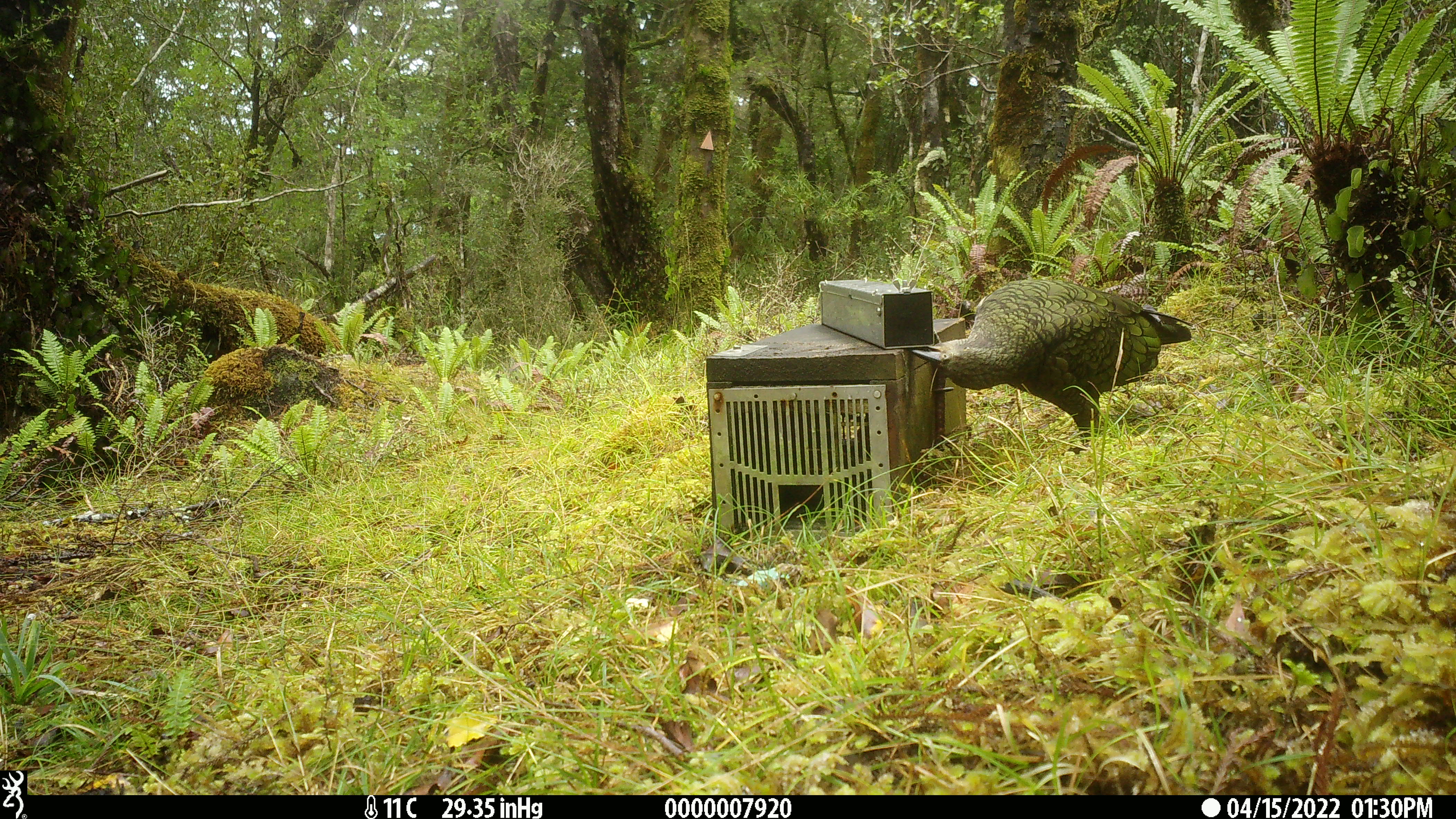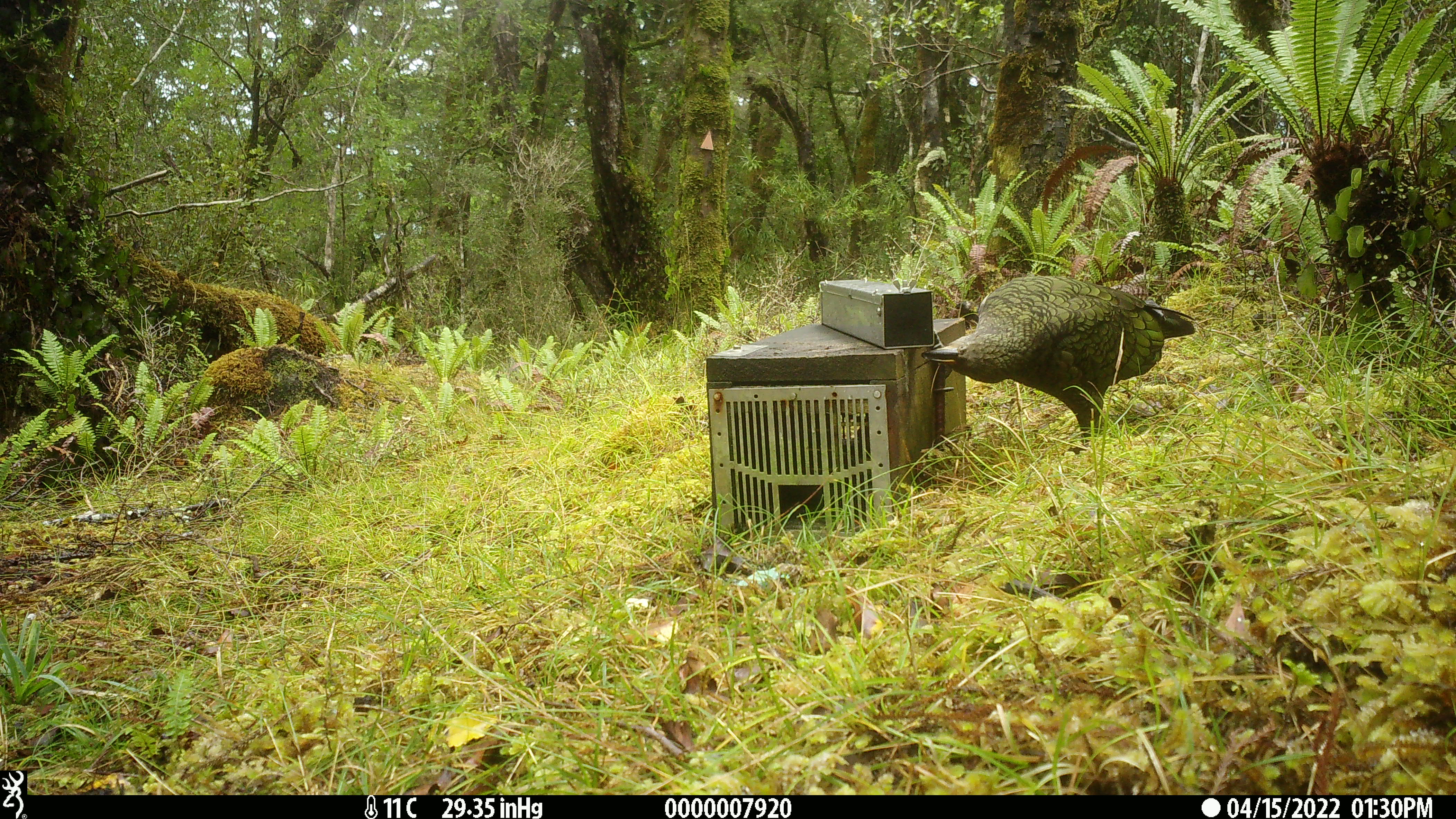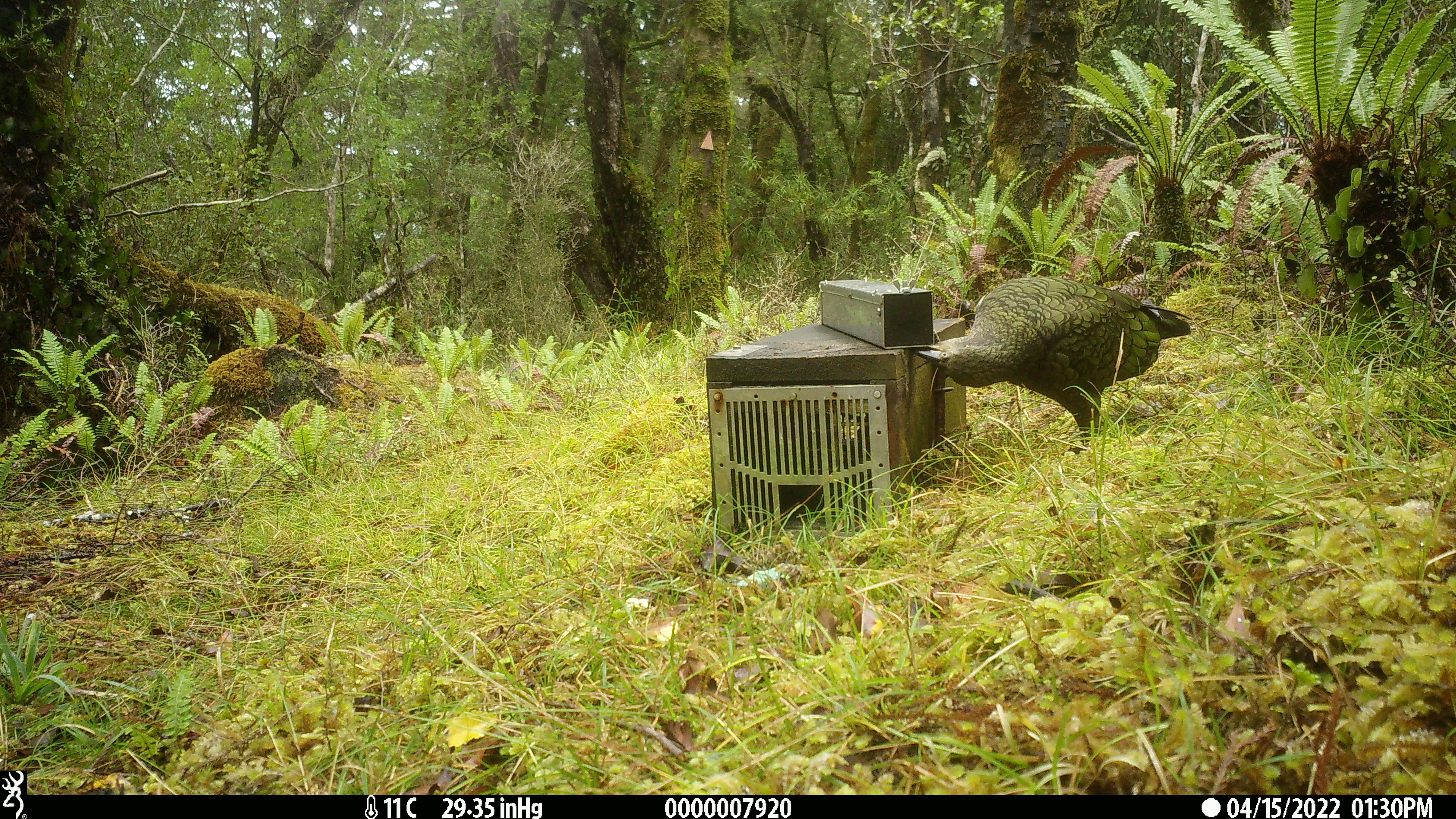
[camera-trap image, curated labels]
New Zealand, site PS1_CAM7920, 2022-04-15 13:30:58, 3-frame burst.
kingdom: Animalia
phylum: Chordata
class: Aves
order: Psittaciformes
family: Strigopidae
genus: Nestor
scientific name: Nestor notabilis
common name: kea